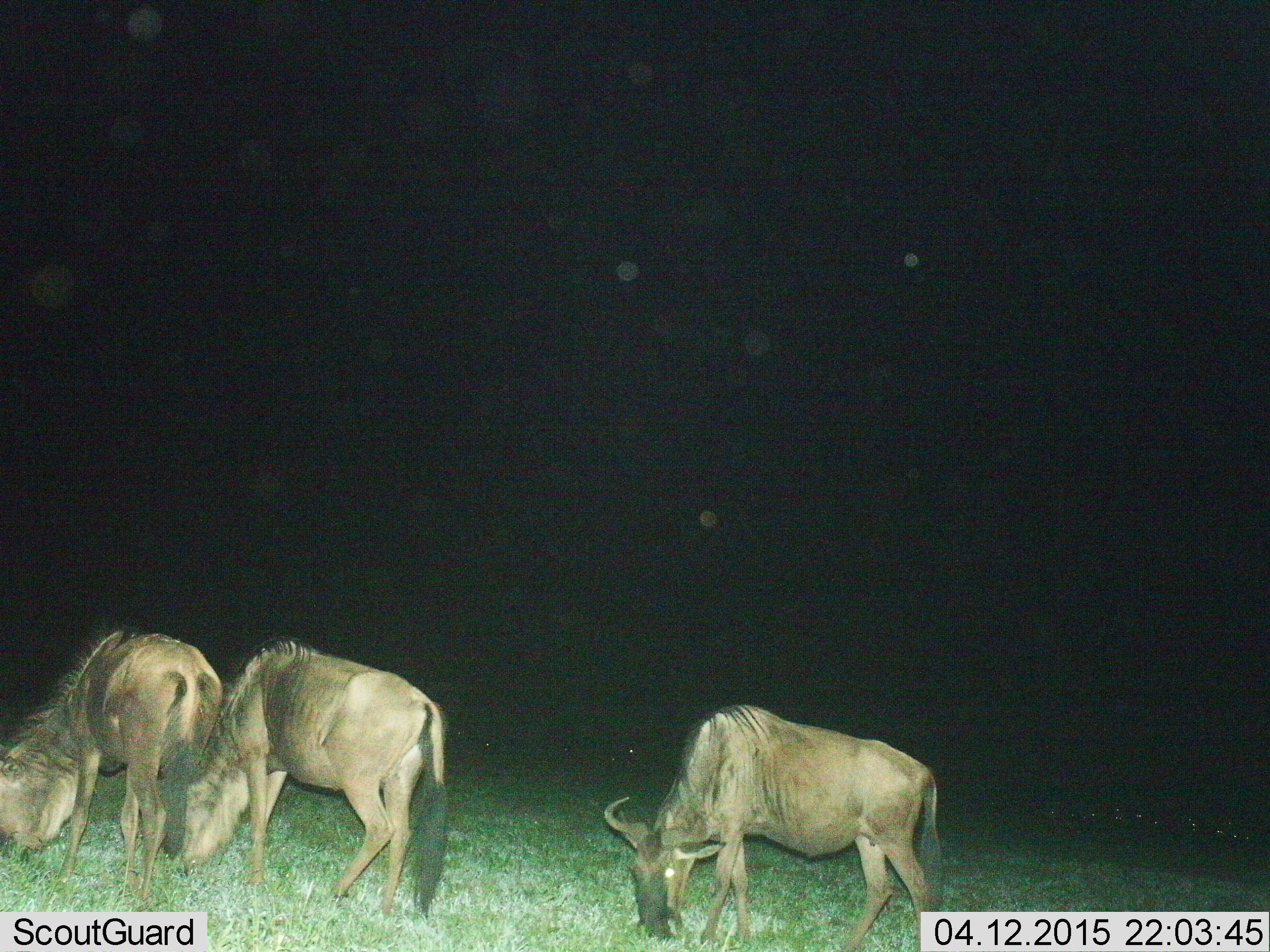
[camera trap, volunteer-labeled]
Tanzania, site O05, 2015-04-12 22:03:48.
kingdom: Animalia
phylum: Chordata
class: Mammalia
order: Artiodactyla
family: Bovidae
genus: Connochaetes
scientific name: Connochaetes taurinus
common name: blue wildebeest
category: wildebeest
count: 3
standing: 30%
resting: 10%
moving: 0%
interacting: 0%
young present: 10%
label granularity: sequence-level